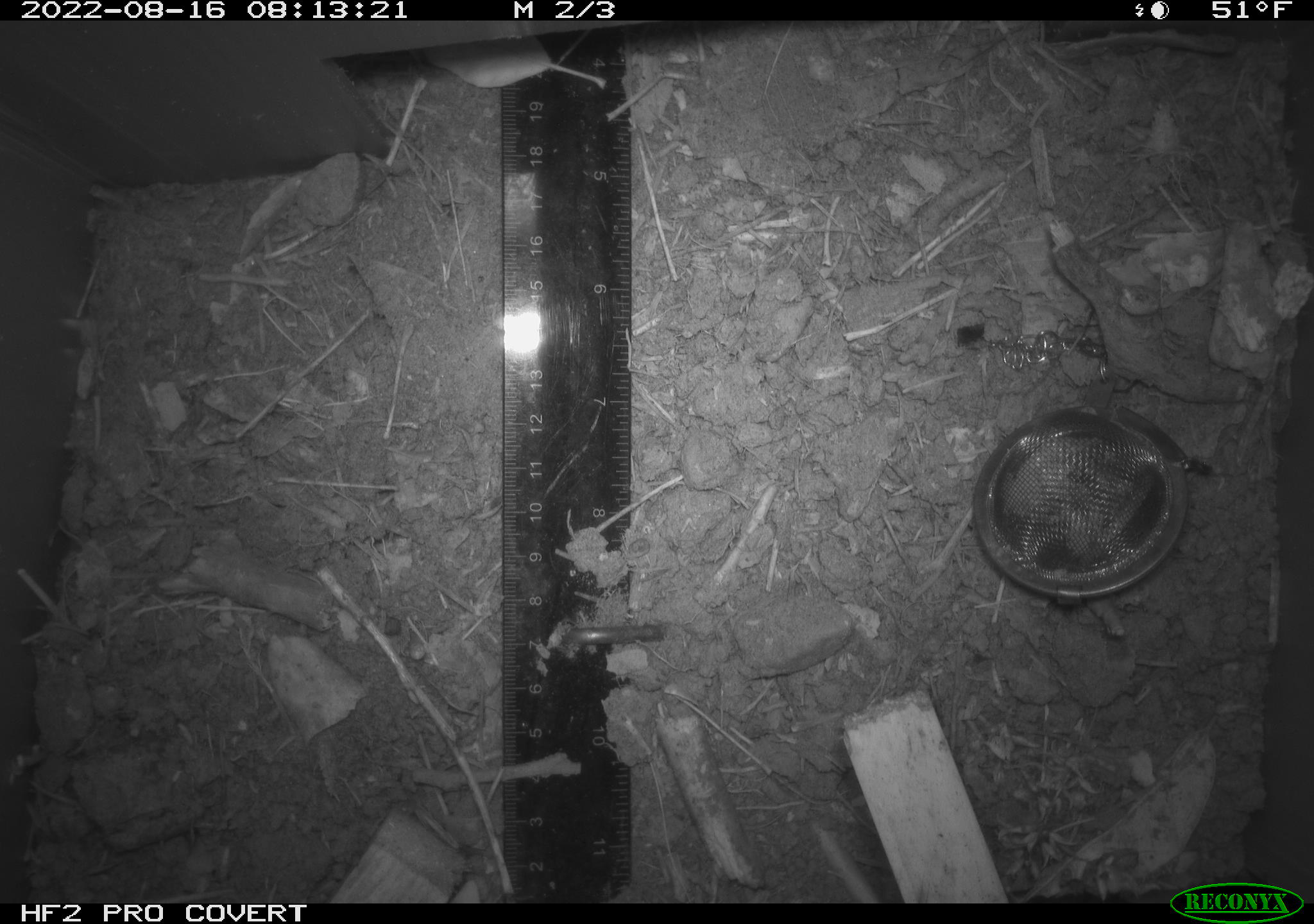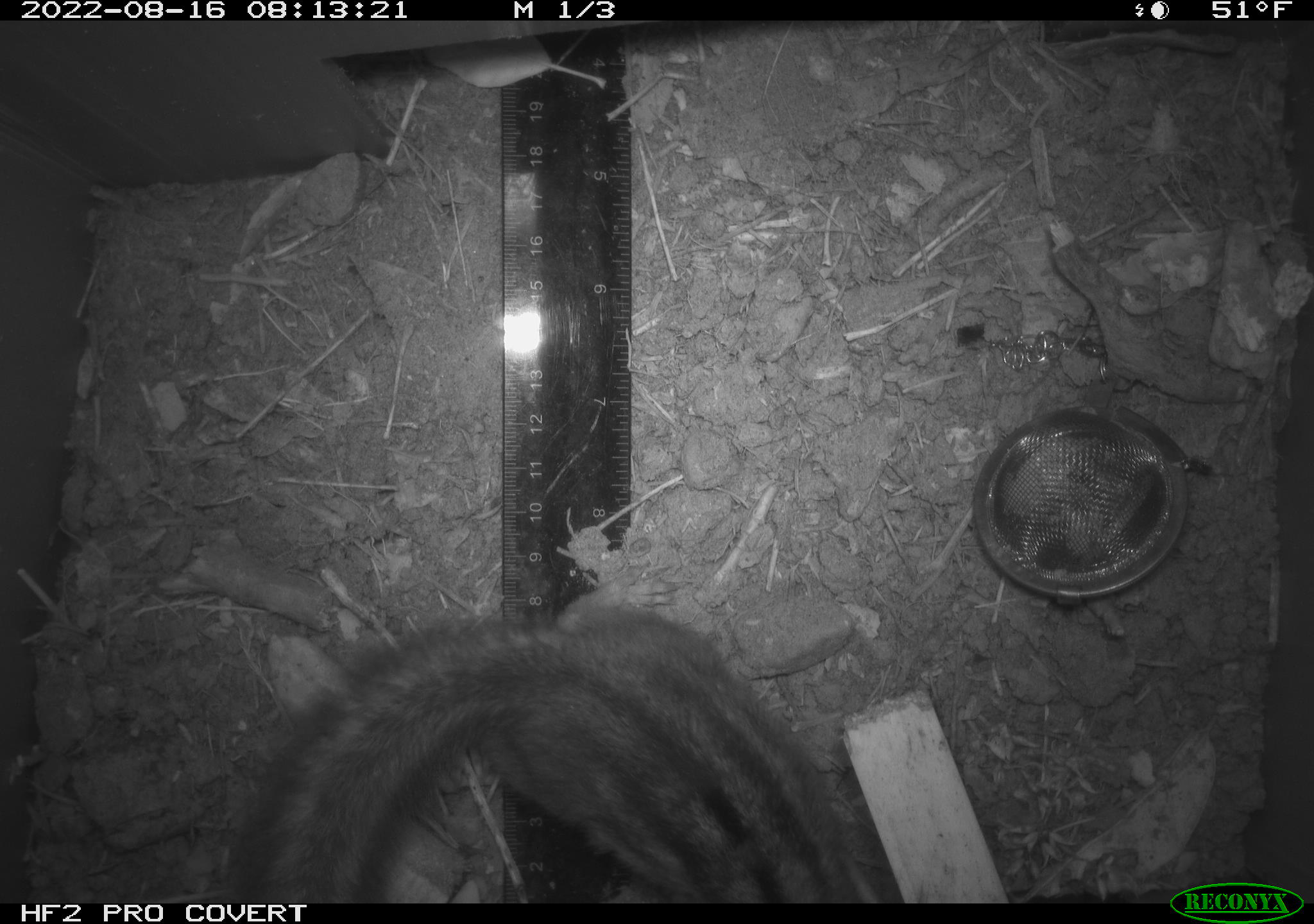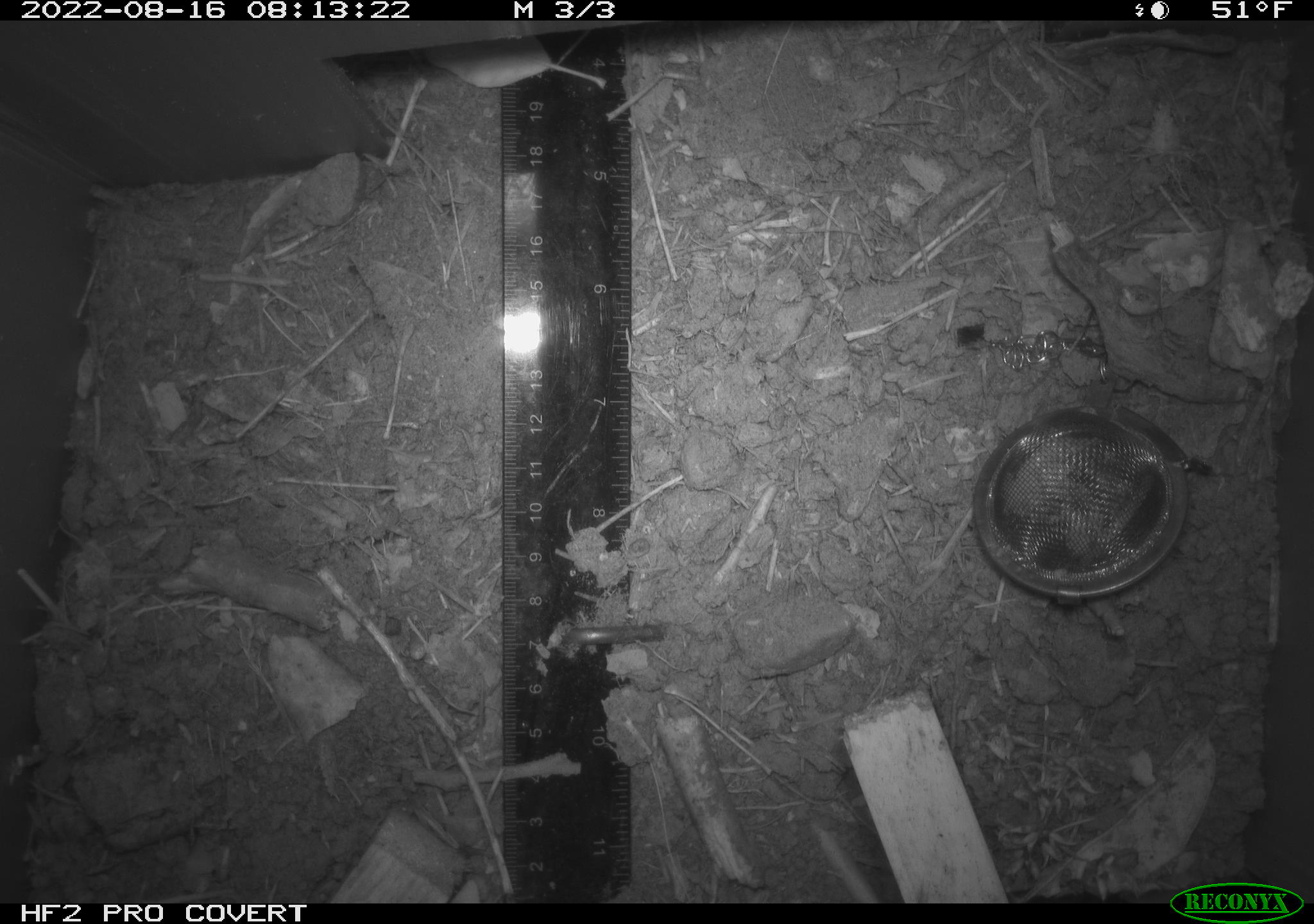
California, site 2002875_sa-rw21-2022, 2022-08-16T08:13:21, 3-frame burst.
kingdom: Animalia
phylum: Chordata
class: Mammalia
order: Rodentia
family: Sciuridae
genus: Neotamias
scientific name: Neotamias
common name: western chipmunks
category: neotamias species